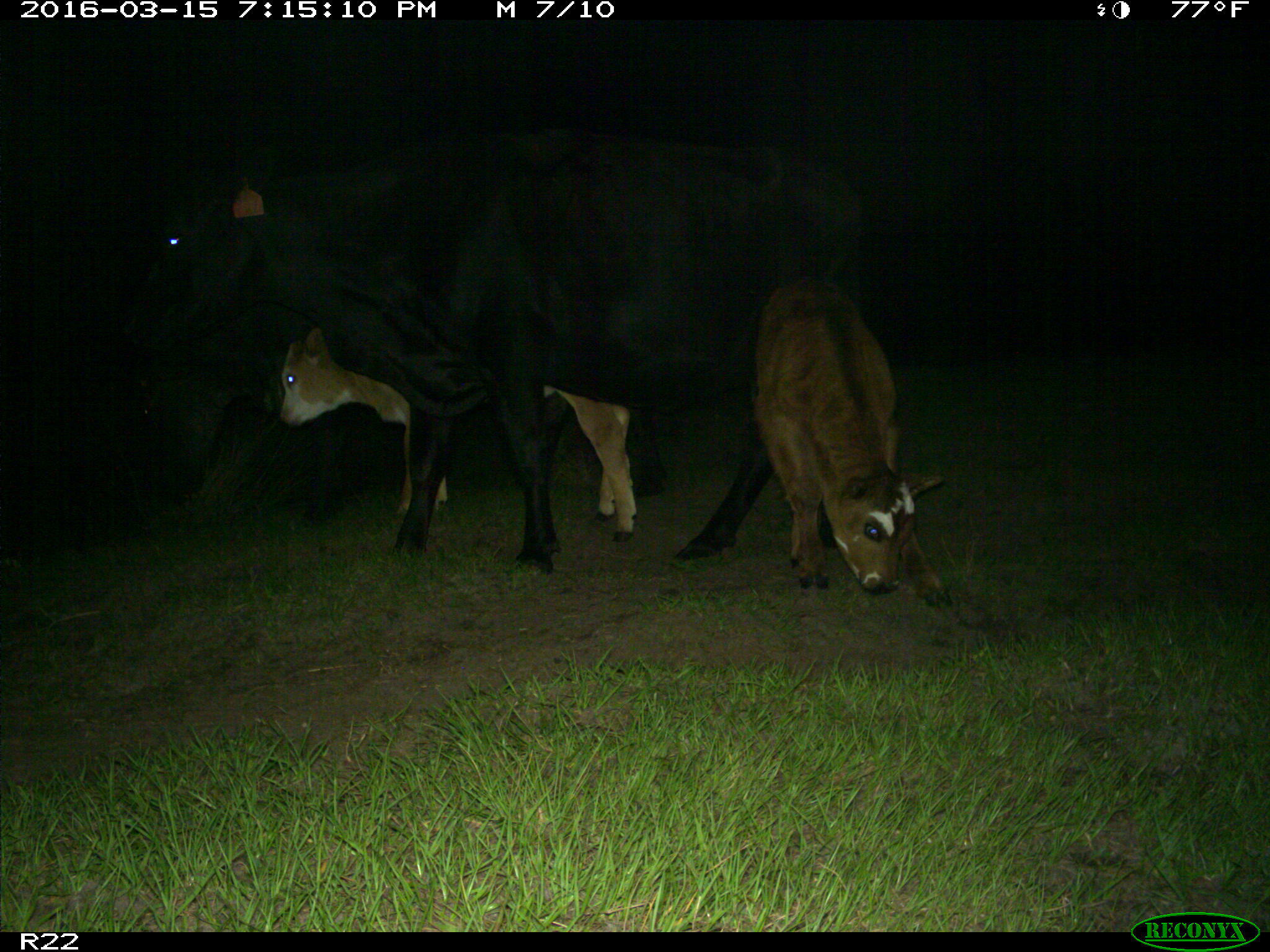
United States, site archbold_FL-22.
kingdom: Animalia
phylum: Chordata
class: Mammalia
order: Artiodactyla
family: Bovidae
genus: Bos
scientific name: Bos taurus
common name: domestic cow